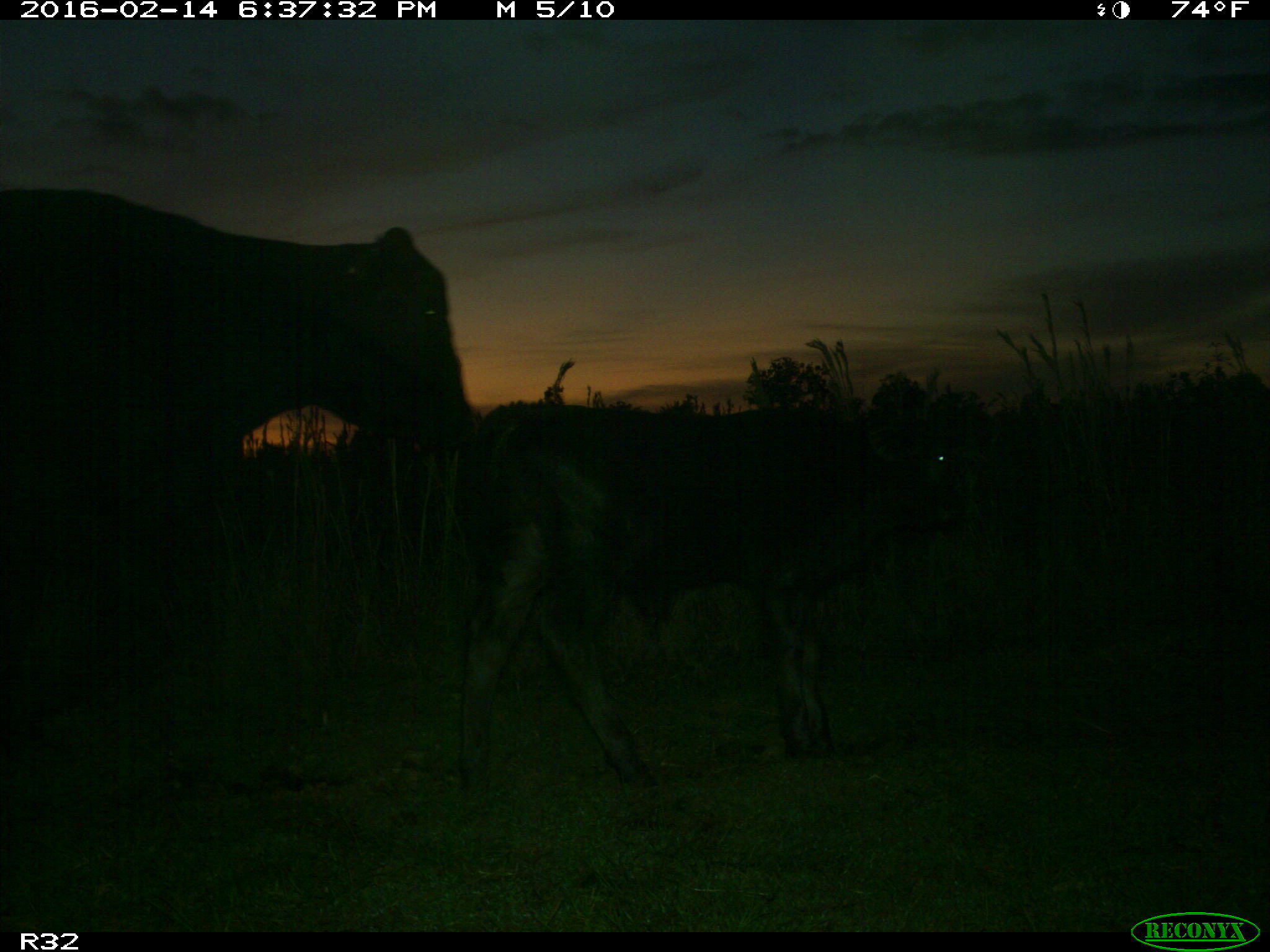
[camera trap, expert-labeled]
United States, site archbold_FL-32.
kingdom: Animalia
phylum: Chordata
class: Mammalia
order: Artiodactyla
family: Bovidae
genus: Bos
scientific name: Bos taurus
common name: domestic cow